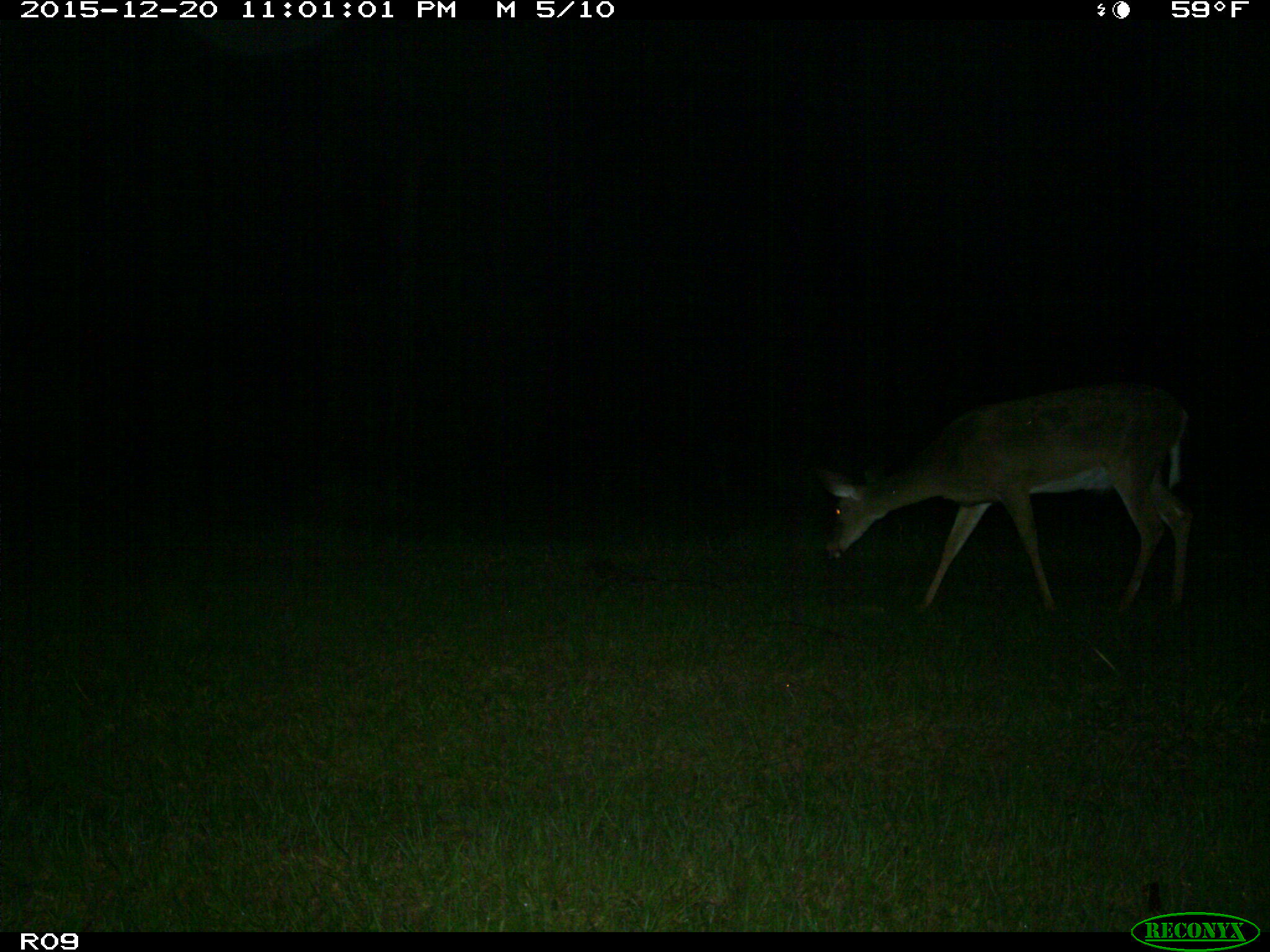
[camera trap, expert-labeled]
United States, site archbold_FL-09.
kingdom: Animalia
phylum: Chordata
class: Mammalia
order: Artiodactyla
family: Cervidae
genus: Odocoileus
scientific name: Odocoileus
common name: deer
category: unidentified deer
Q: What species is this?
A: Unidentified deer (deer) (Odocoileus).